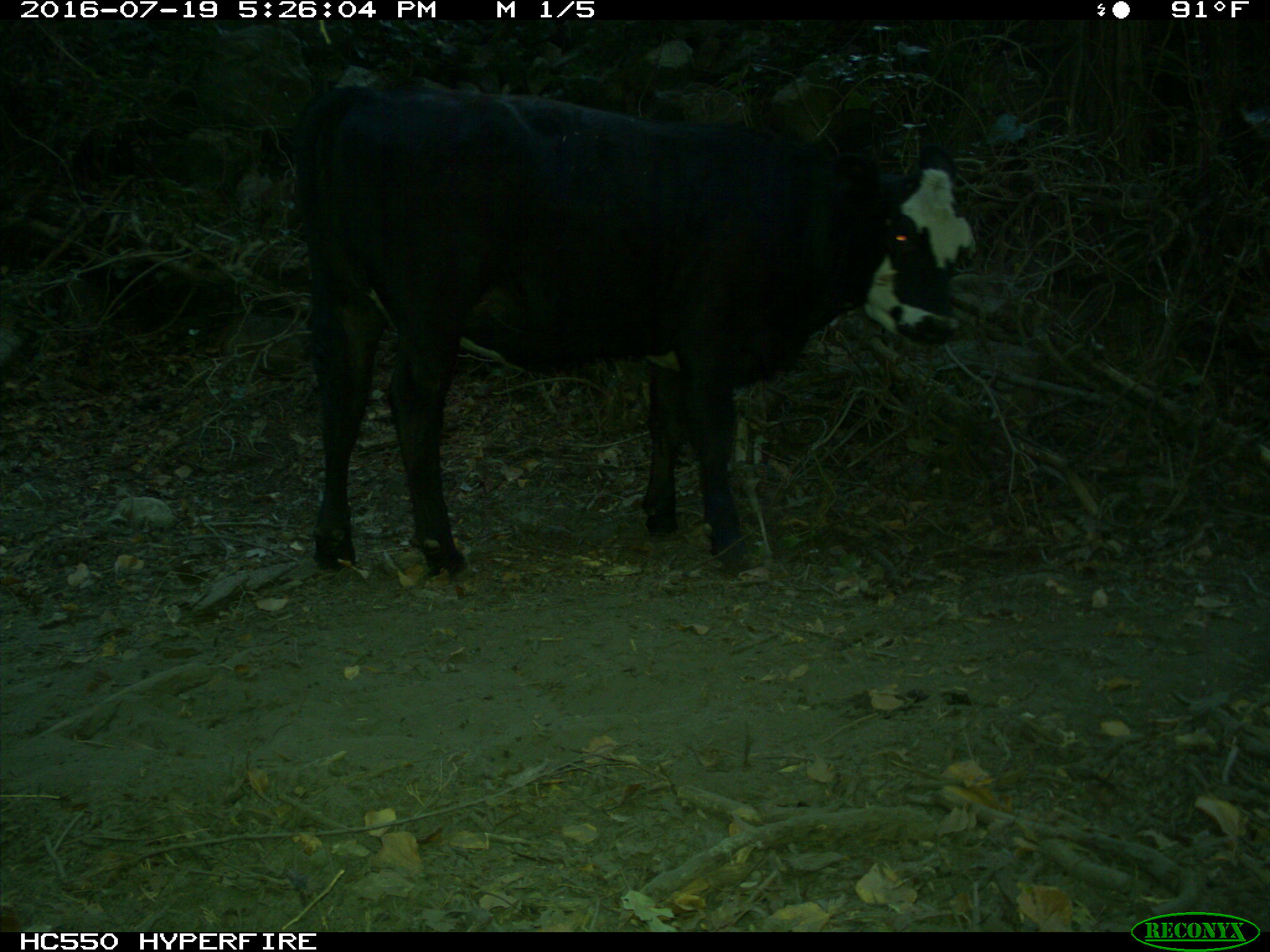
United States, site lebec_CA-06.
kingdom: Animalia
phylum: Chordata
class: Mammalia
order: Artiodactyla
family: Bovidae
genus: Bos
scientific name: Bos taurus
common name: domestic cow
Bos taurus (domestic cow).